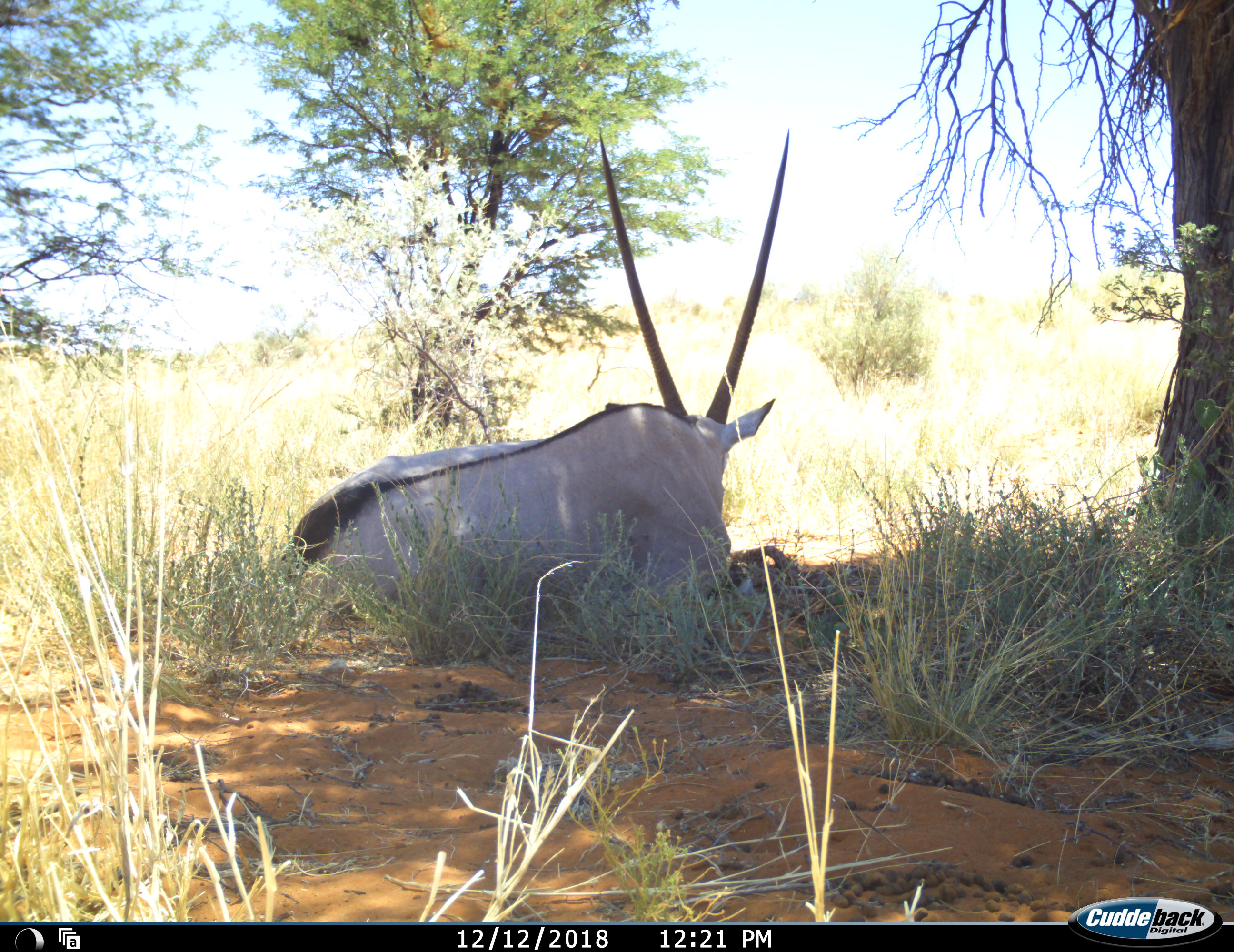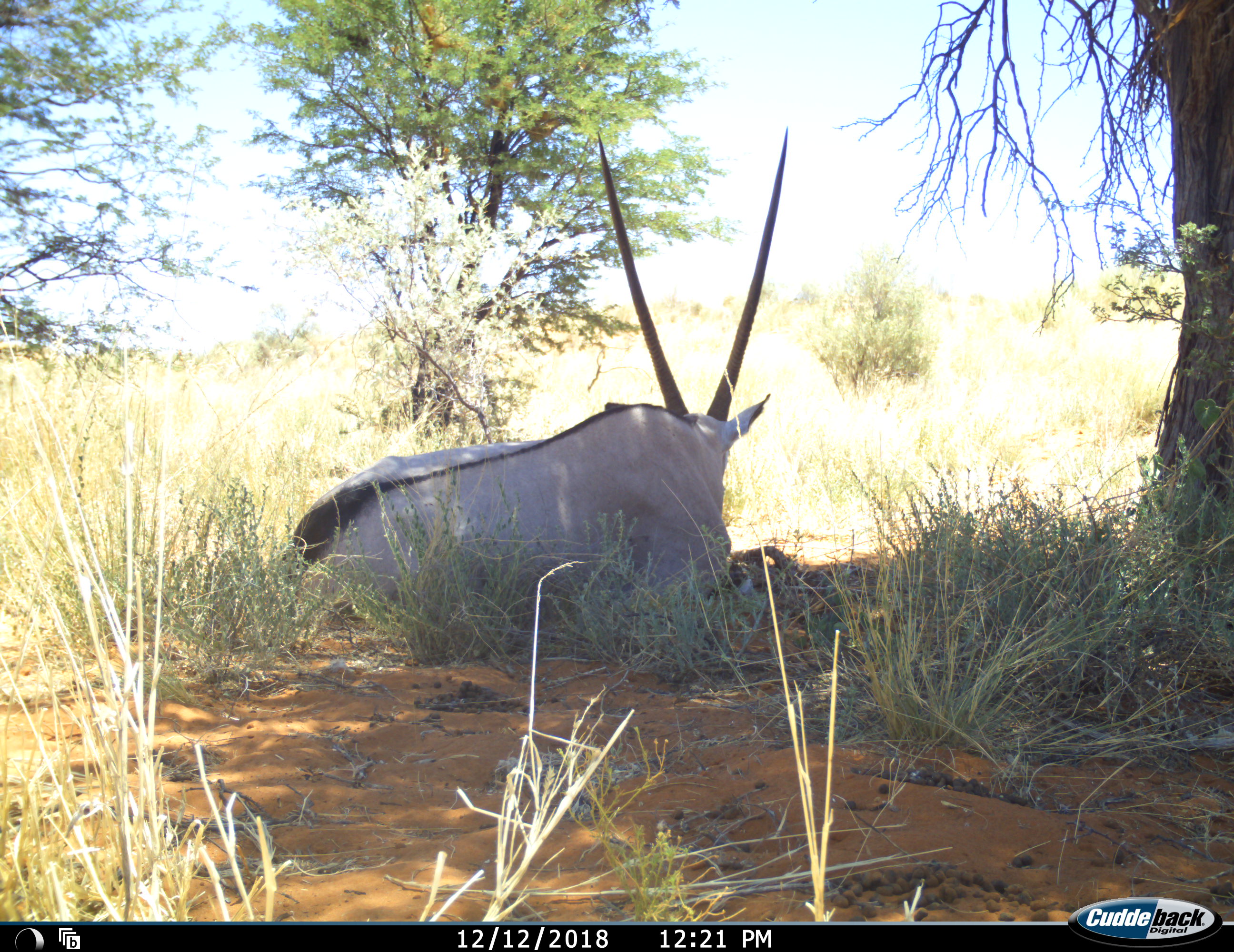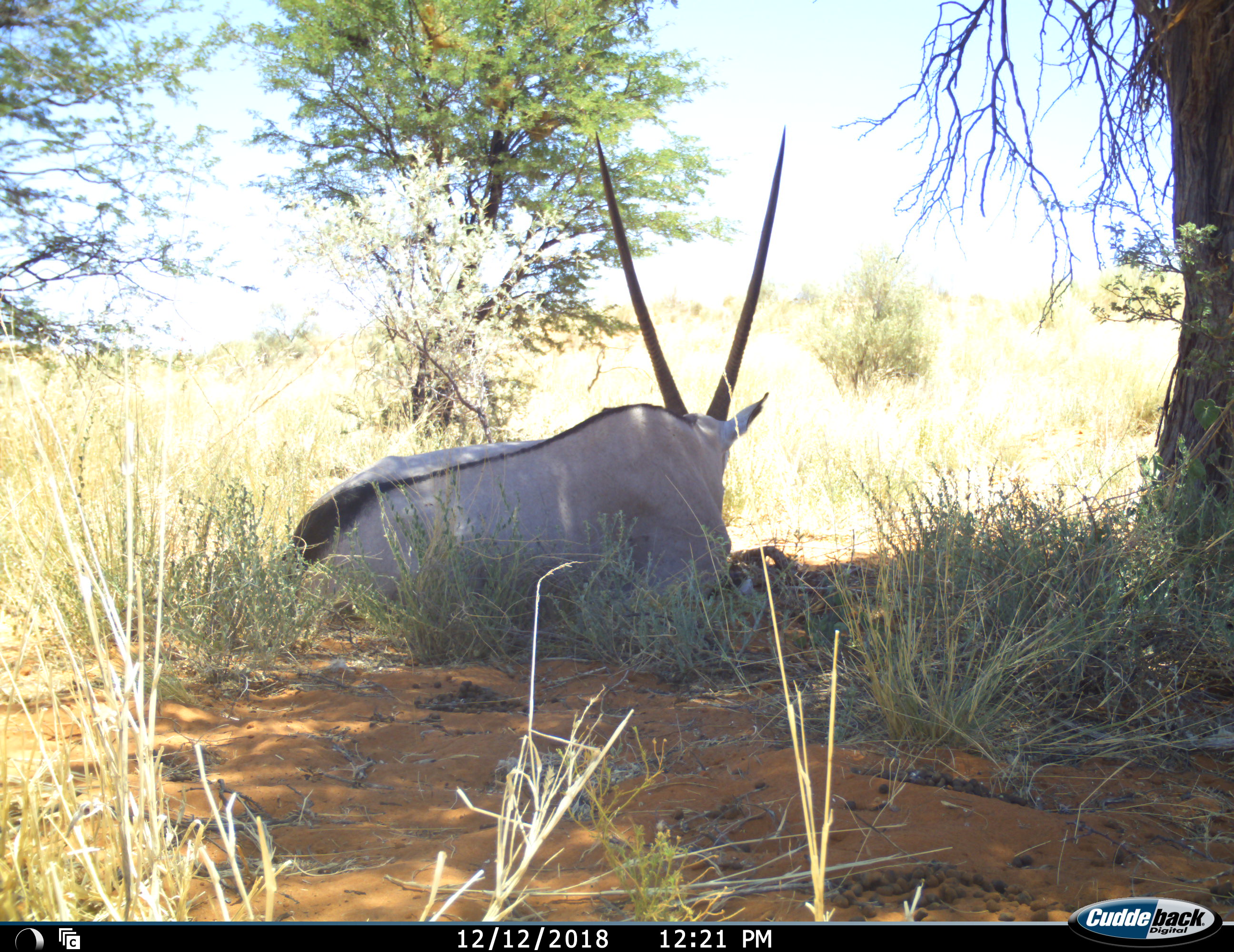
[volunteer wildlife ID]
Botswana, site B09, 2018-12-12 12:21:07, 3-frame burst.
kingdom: Animalia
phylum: Chordata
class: Mammalia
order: Artiodactyla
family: Bovidae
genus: Oryx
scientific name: Oryx gazella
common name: gemsbok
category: gemsbokoryx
Gemsbokoryx (gemsbok) (Oryx gazella), count 1. Behavior (volunteer vote fractions): standing 0%, resting 100%, moving 0%, interacting 0%. Young present (vote fraction): 0%. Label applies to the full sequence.